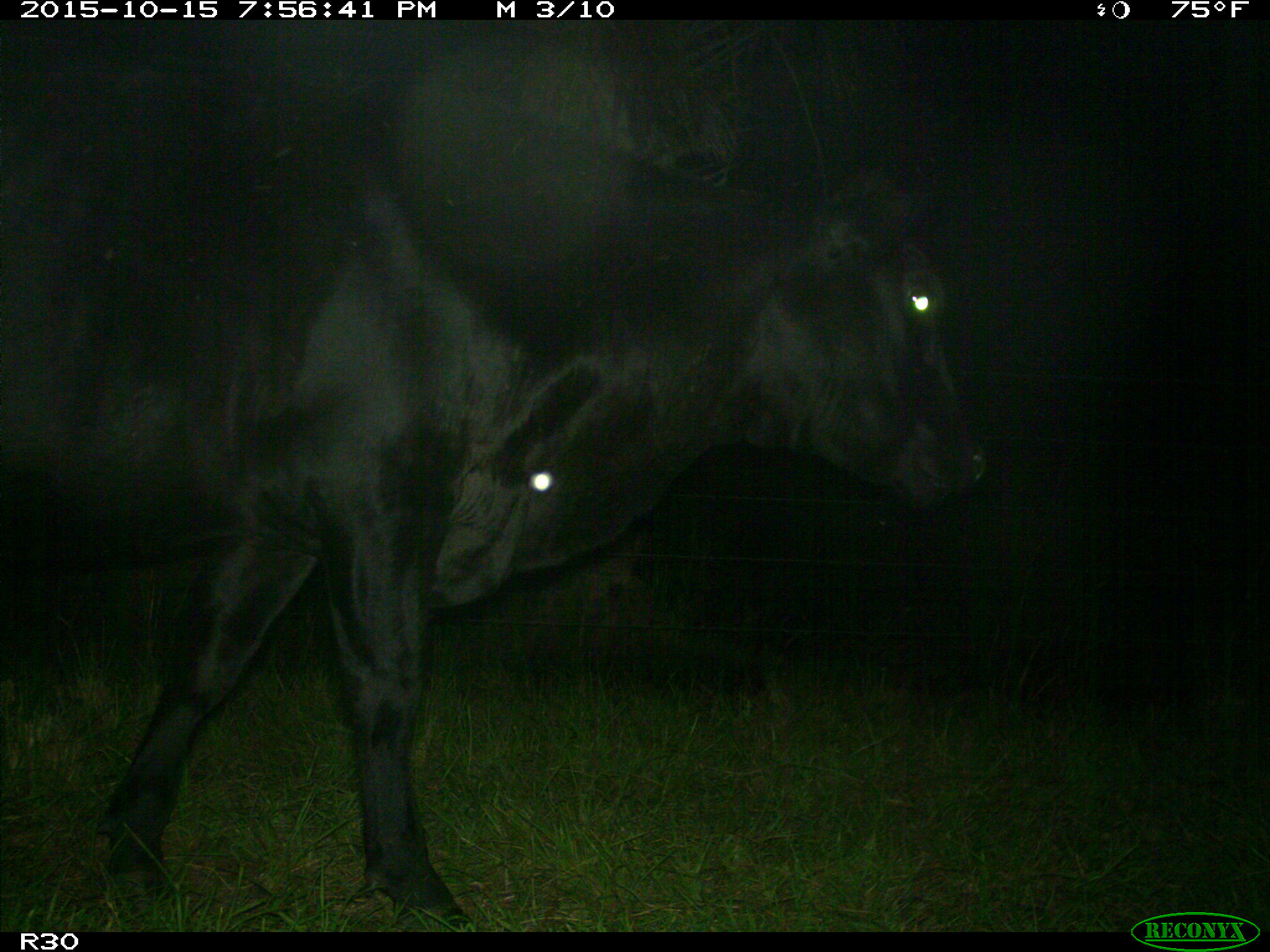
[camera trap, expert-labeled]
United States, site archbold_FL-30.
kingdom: Animalia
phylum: Chordata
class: Mammalia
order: Artiodactyla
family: Bovidae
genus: Bos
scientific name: Bos taurus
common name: domestic cow